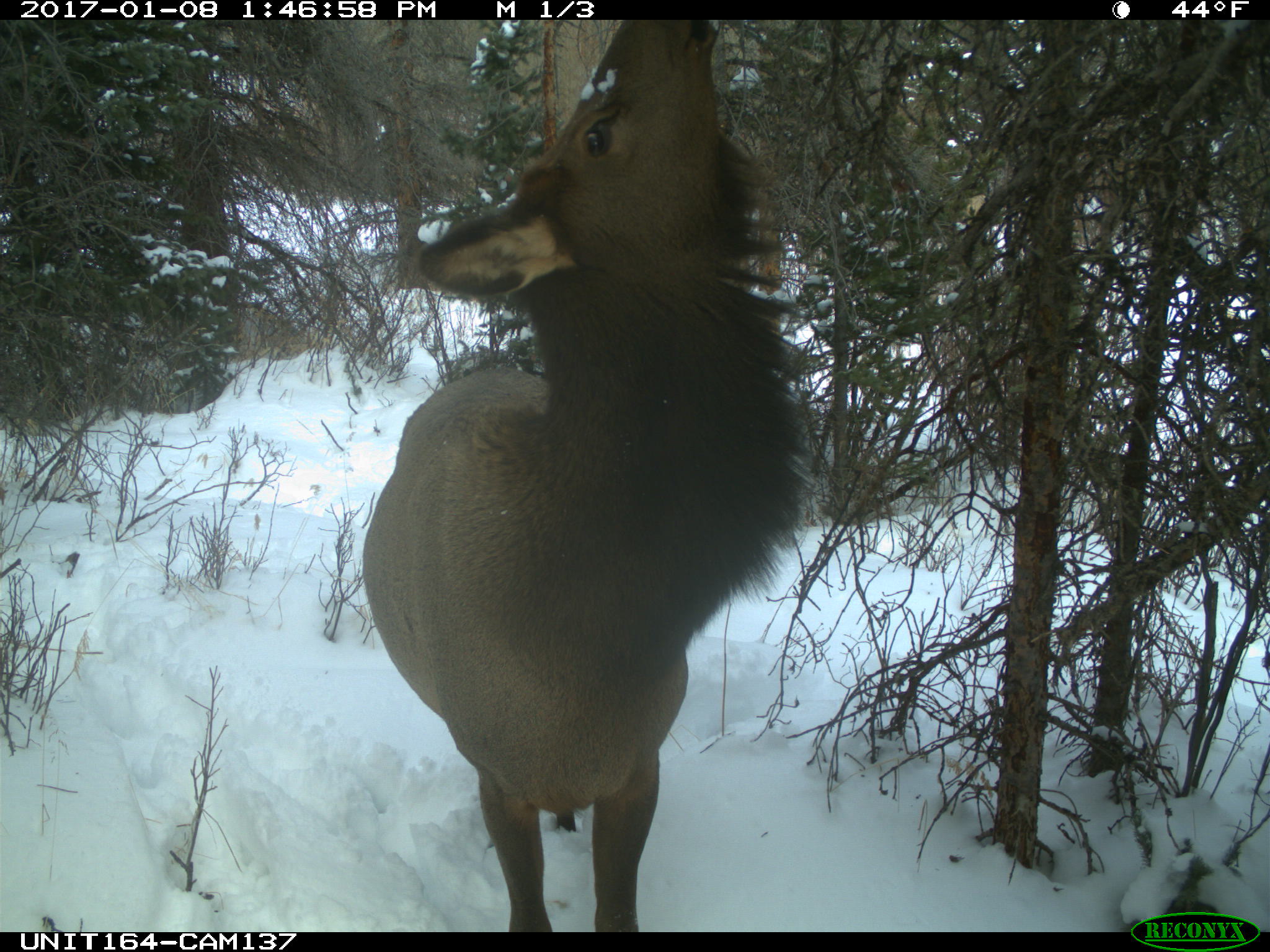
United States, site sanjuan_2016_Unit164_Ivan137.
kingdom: Animalia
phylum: Chordata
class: Mammalia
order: Artiodactyla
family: Cervidae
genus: Cervus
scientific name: Cervus elaphus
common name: red deer